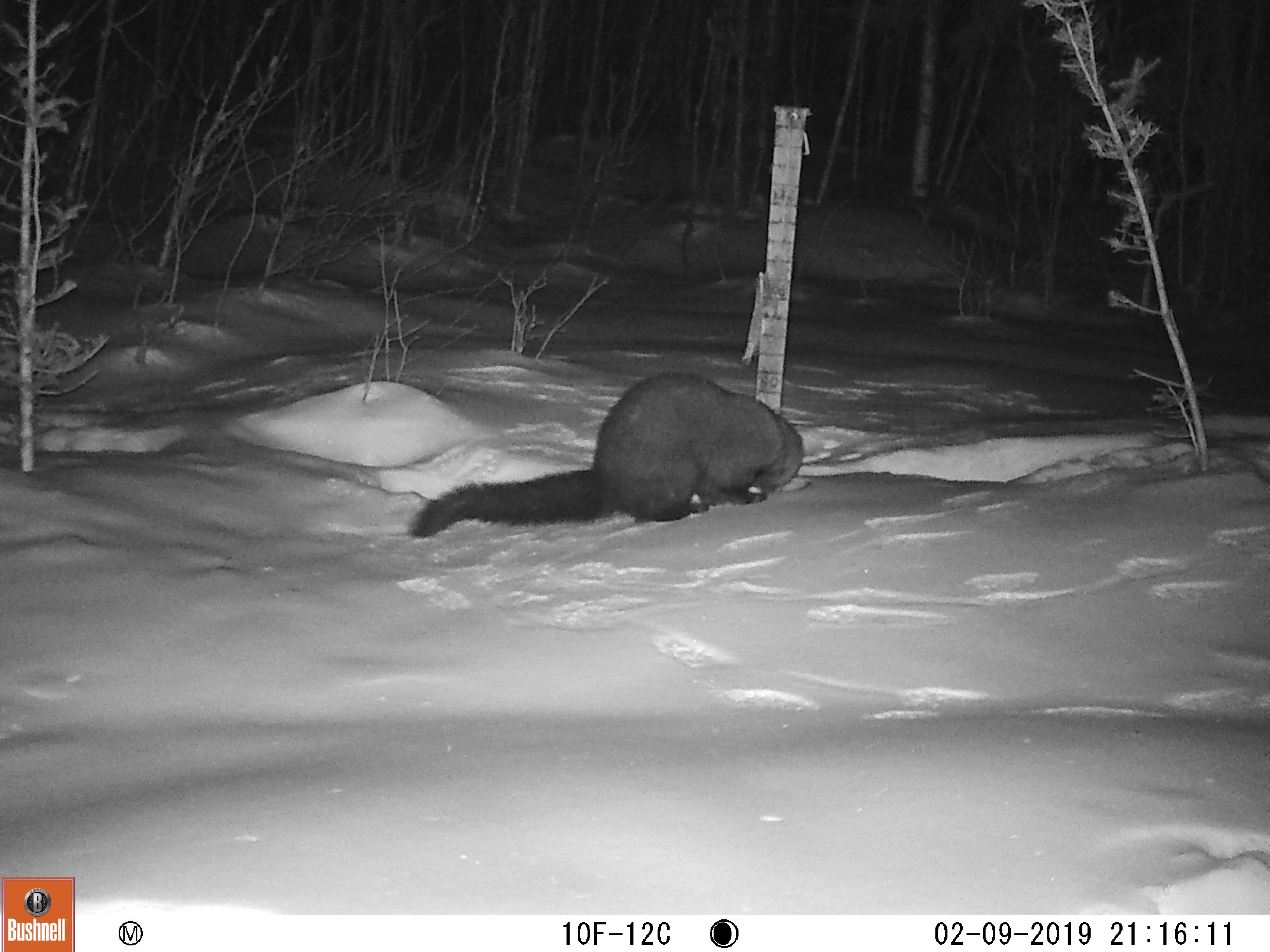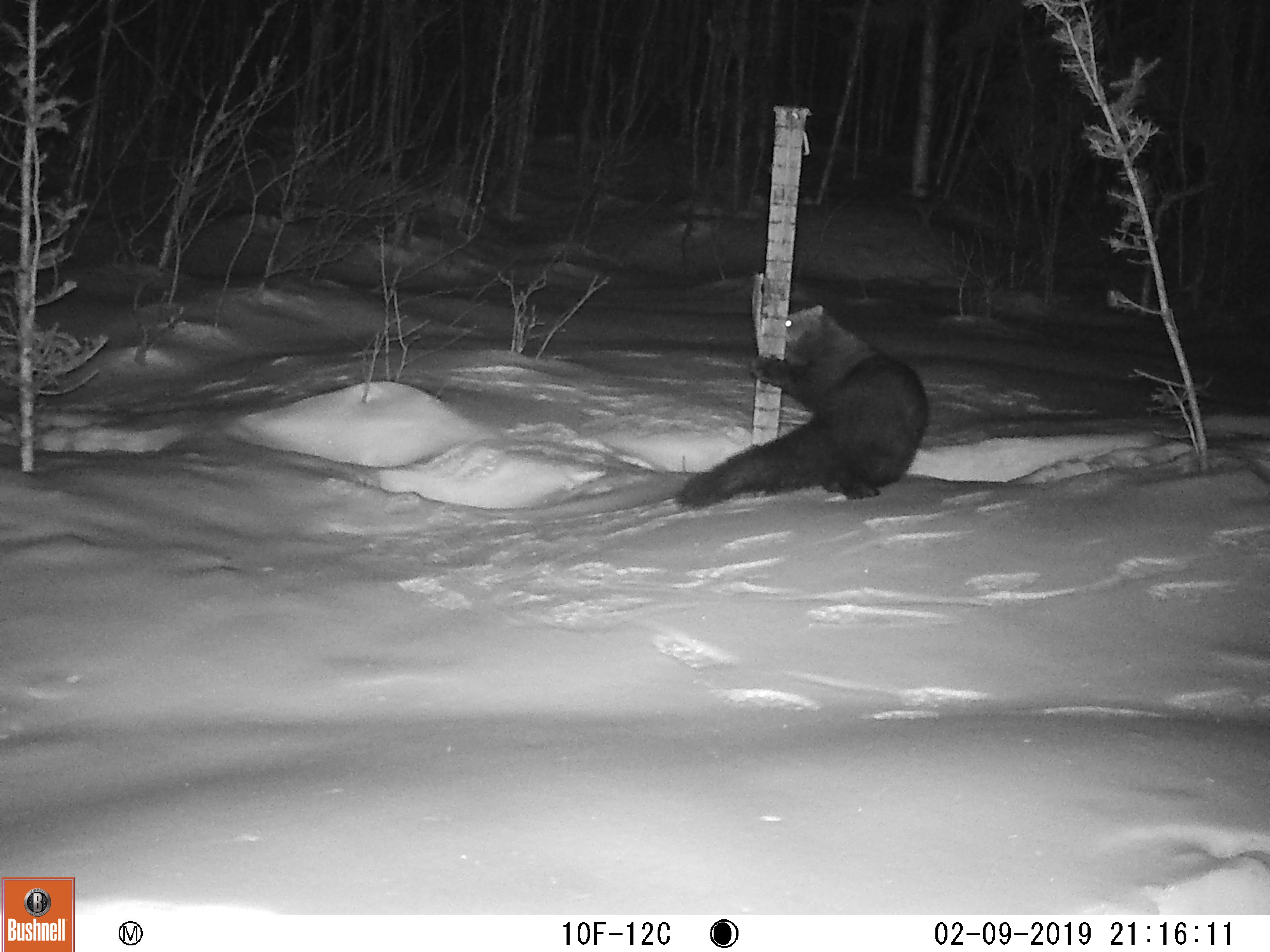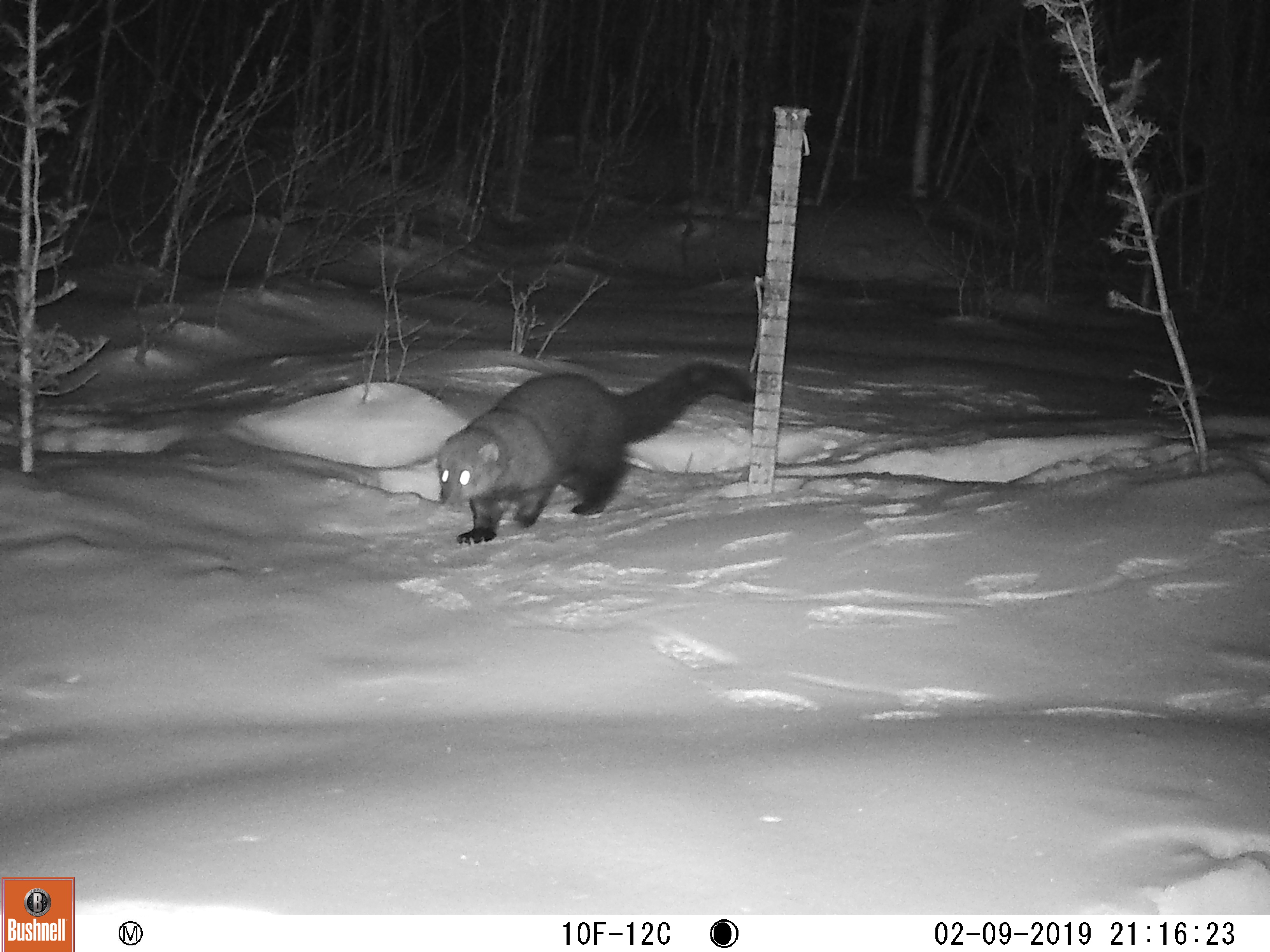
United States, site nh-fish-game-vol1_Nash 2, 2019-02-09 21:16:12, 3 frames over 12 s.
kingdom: Animalia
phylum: Chordata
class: Mammalia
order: Carnivora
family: Mustelidae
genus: Pekania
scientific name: Pekania pennanti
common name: fisher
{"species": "fisher (Pekania pennanti)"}